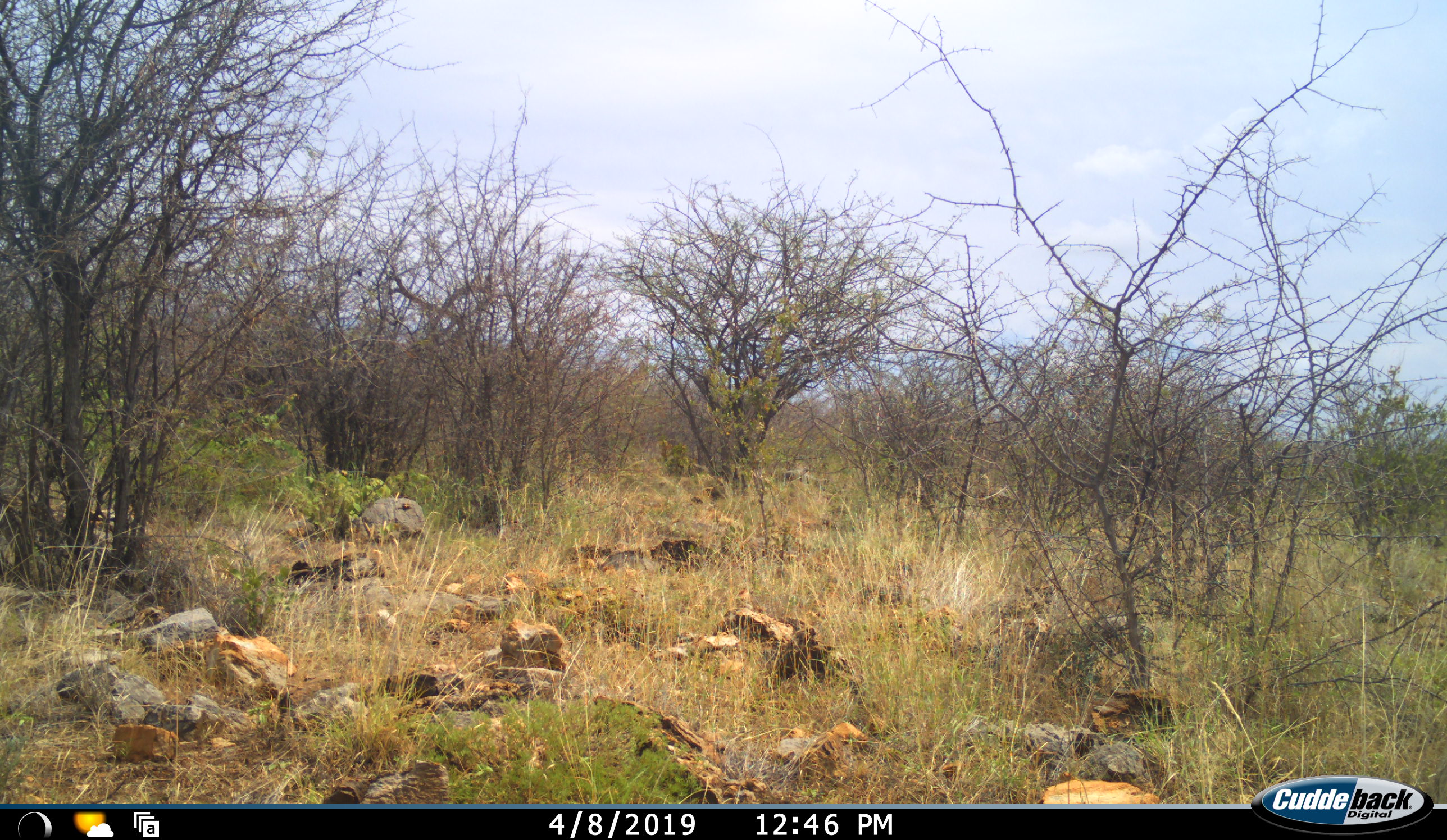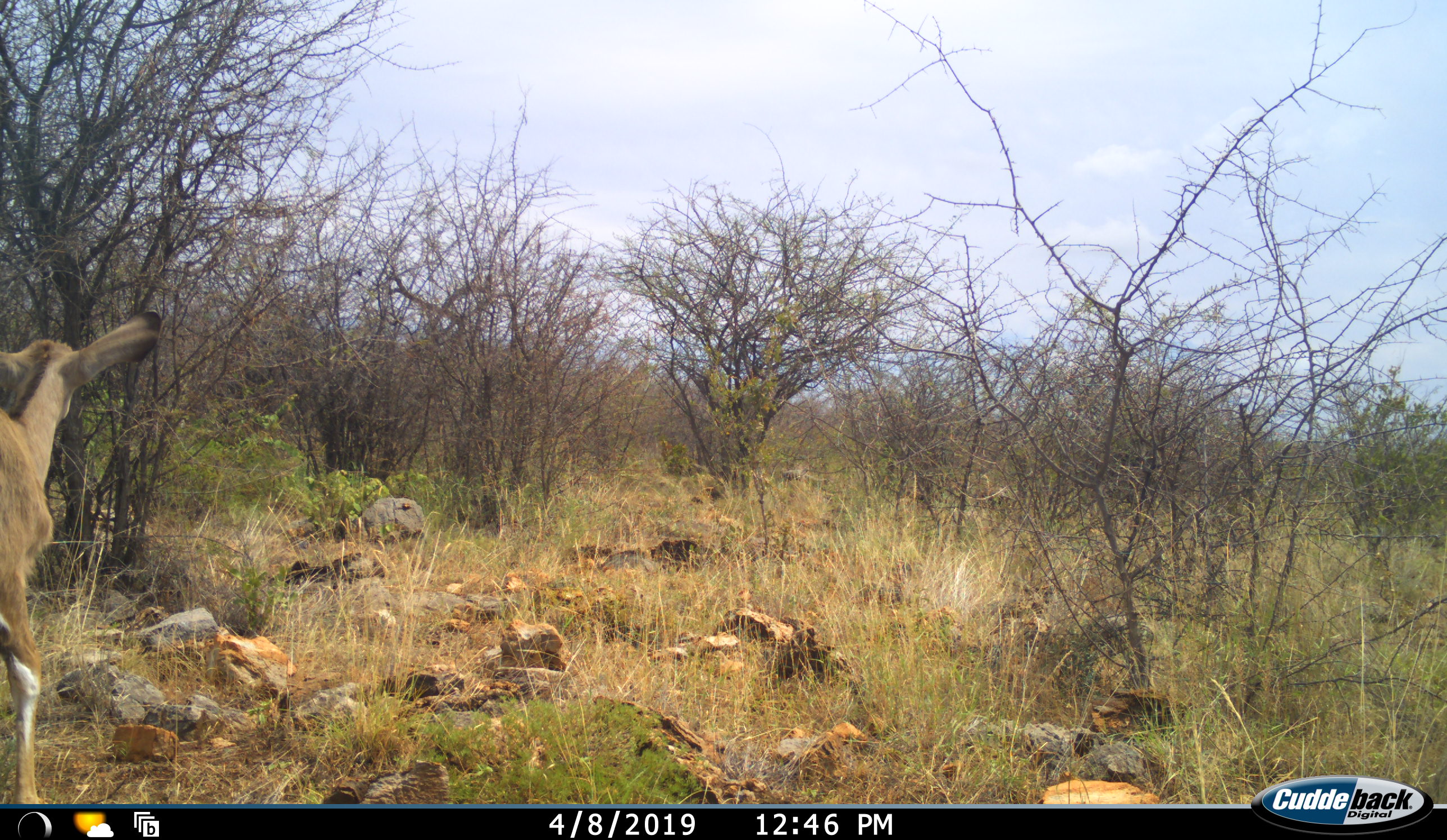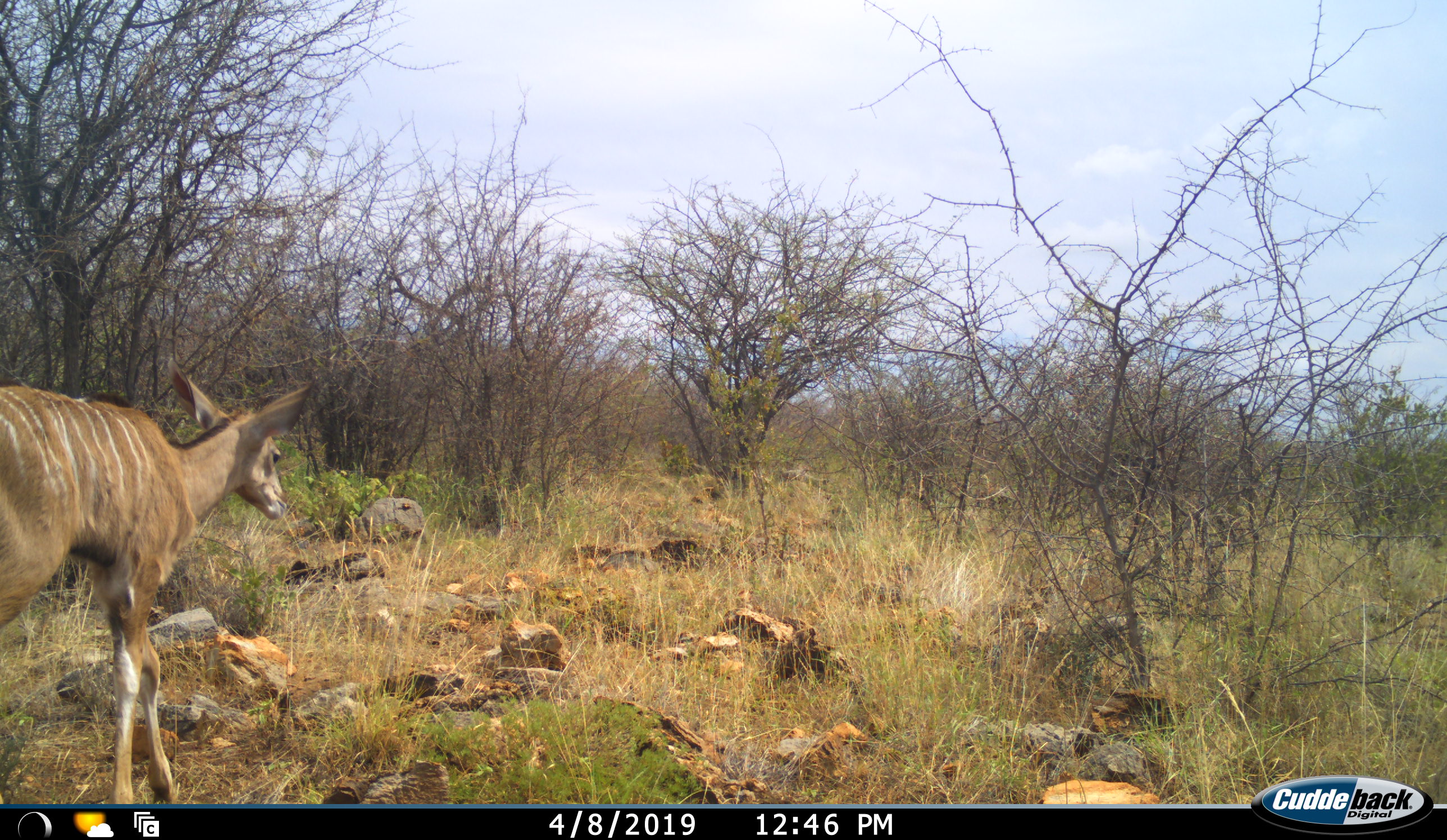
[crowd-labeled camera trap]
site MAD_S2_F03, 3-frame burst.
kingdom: Animalia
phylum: Chordata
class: Mammalia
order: Artiodactyla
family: Bovidae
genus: Tragelaphus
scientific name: Tragelaphus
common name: kudu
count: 1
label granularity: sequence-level